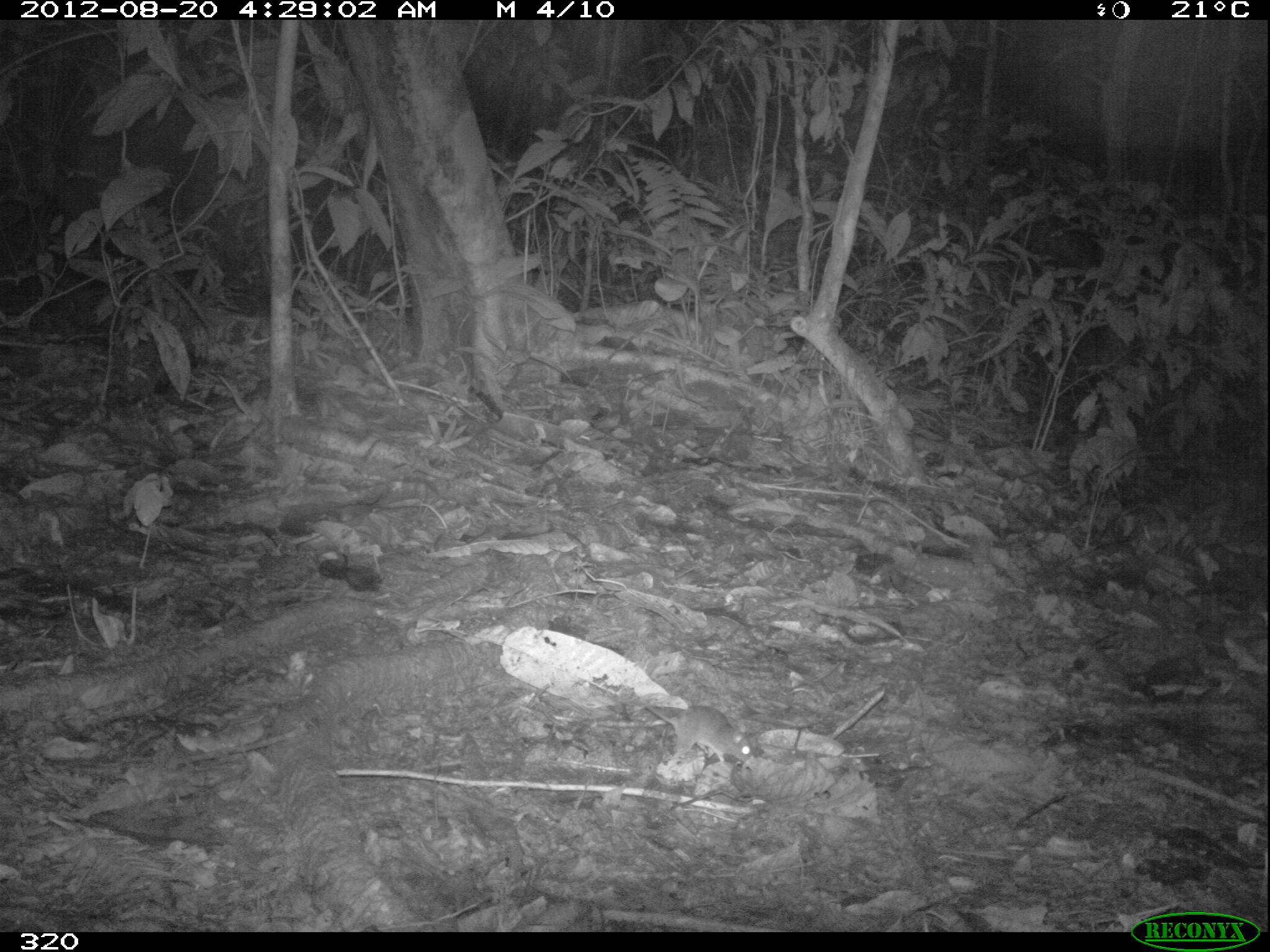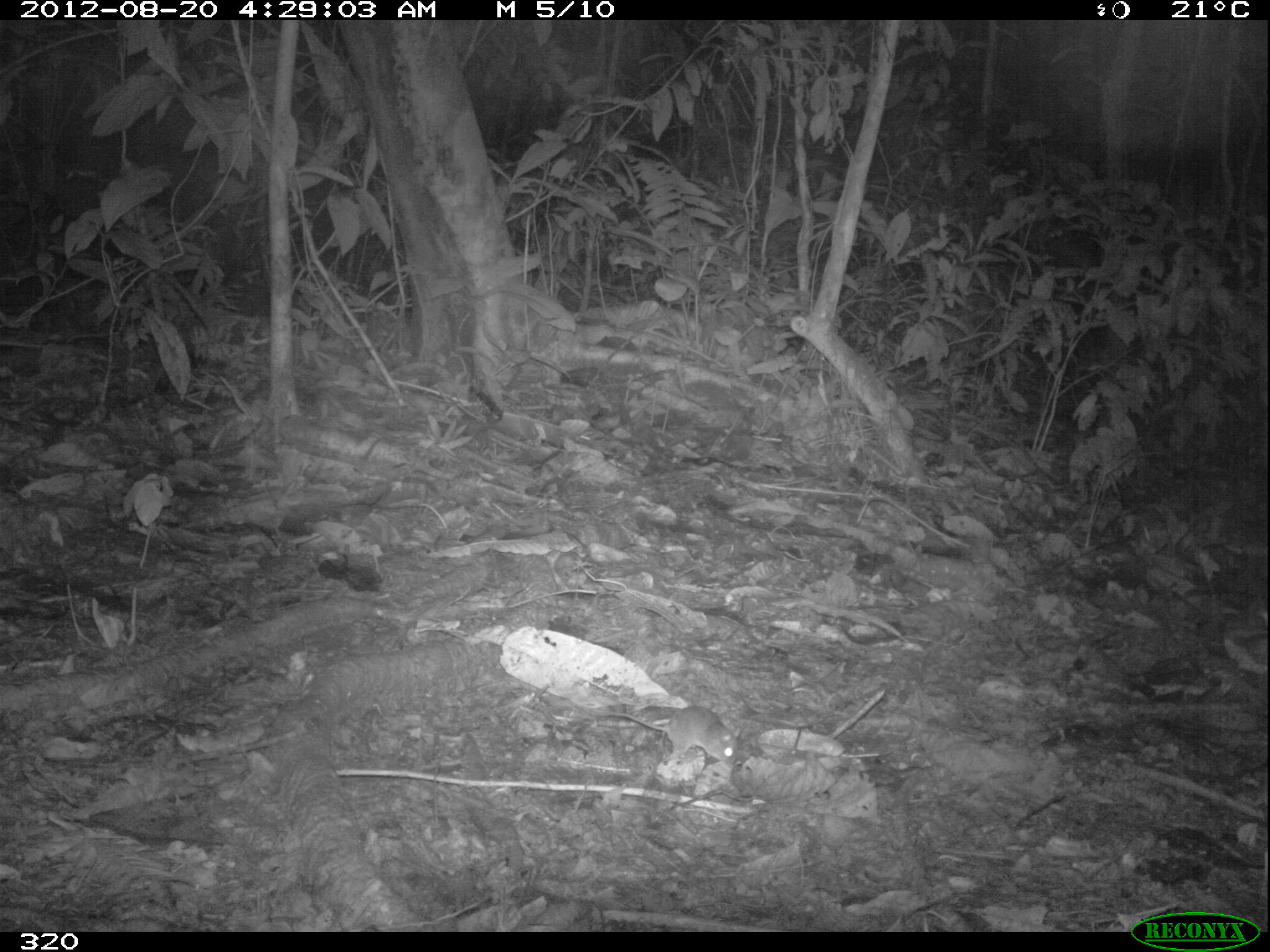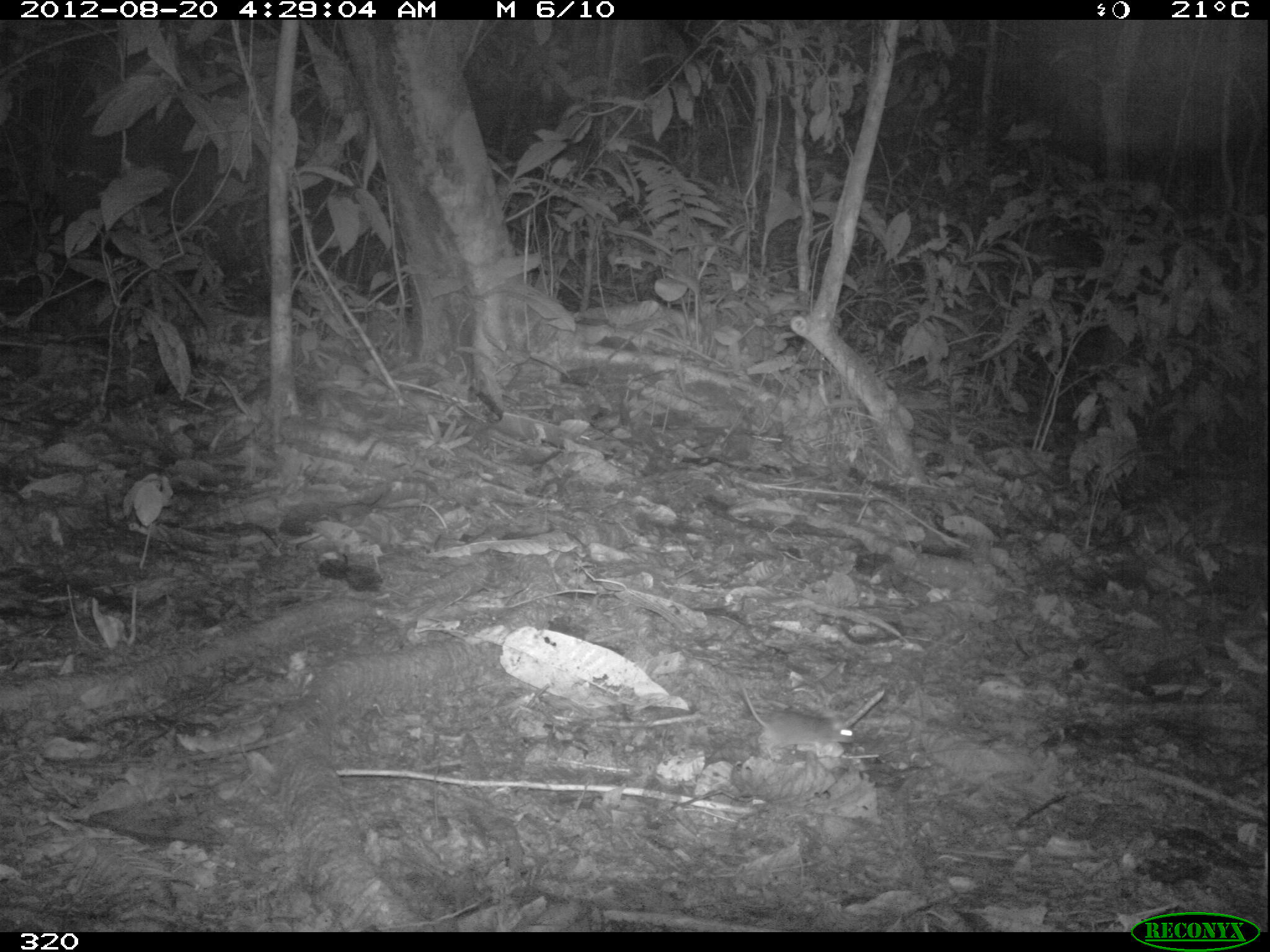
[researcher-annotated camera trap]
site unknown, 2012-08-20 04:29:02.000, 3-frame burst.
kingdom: Animalia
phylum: Chordata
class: Mammalia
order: Rodentia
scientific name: Rodentia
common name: rodents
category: unknown rodent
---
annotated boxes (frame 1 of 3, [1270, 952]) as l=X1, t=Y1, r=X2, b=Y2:
unknown rodent: l=624, t=700, r=753, b=765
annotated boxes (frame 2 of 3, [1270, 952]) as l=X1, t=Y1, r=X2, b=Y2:
unknown rodent: l=598, t=706, r=742, b=763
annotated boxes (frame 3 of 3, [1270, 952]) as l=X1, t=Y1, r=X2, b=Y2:
unknown rodent: l=728, t=676, r=856, b=755